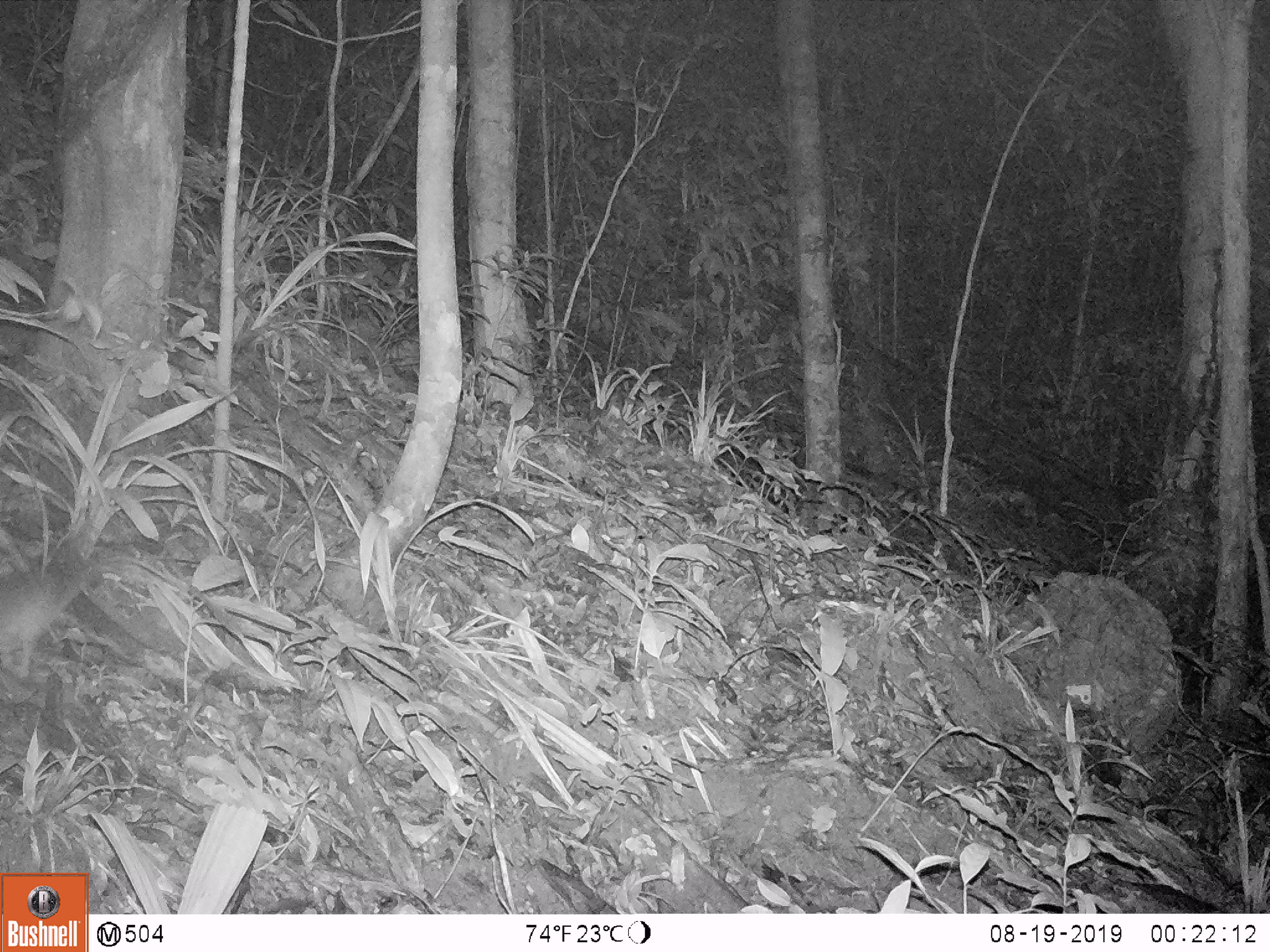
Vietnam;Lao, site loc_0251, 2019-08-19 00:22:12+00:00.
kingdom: Animalia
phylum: Chordata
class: Mammalia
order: Rodentia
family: Muridae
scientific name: Muridae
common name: old-world mice and rats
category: unidentified murid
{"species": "unidentified murid (old-world mice and rats) (Muridae)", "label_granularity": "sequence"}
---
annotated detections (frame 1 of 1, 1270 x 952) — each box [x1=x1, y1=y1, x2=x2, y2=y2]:
unidentified murid: [x1=0, y1=531, x2=97, y2=678]